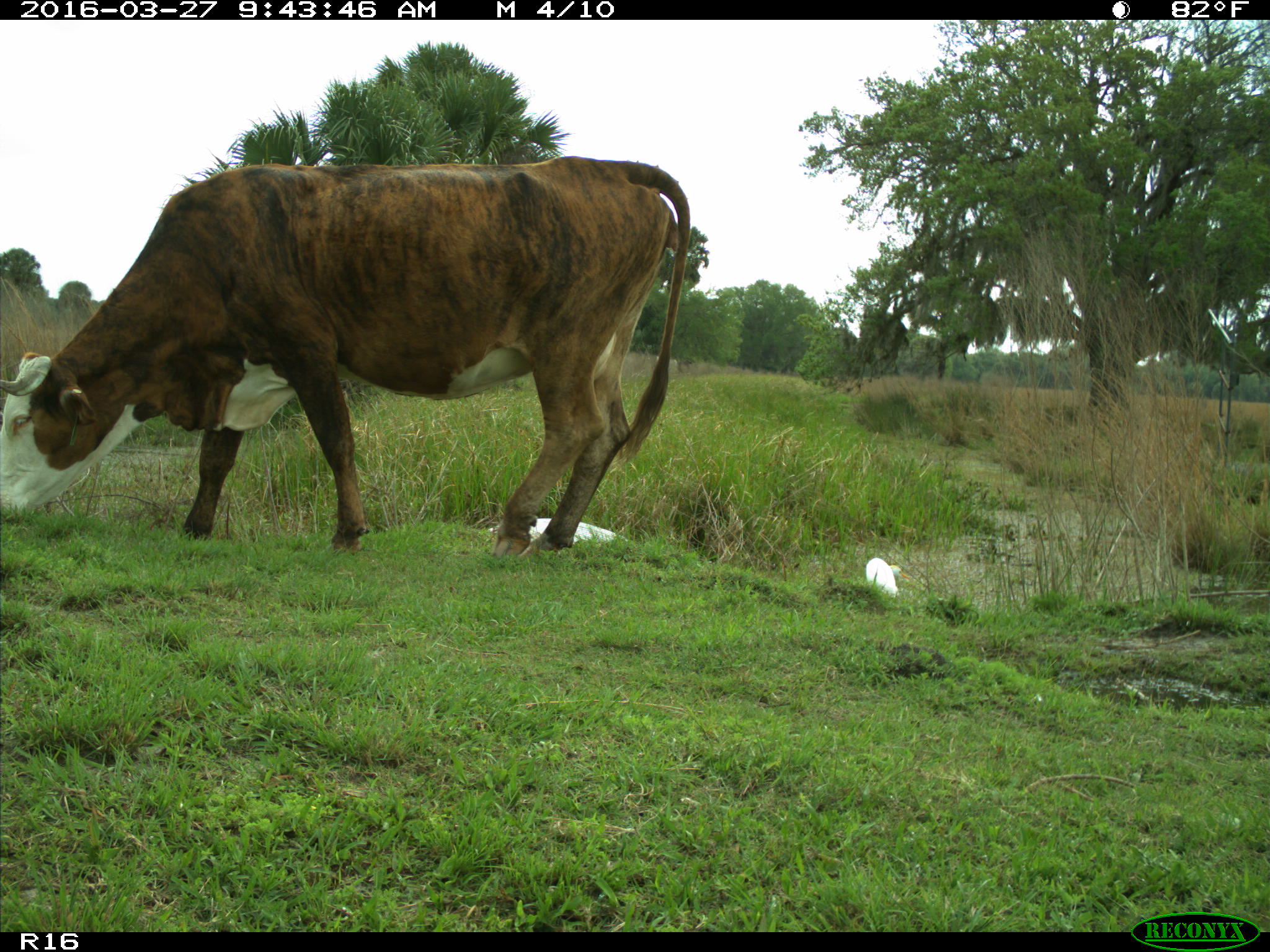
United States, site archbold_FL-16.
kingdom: Animalia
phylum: Chordata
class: Mammalia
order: Artiodactyla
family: Bovidae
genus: Bos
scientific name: Bos taurus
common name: domestic cow